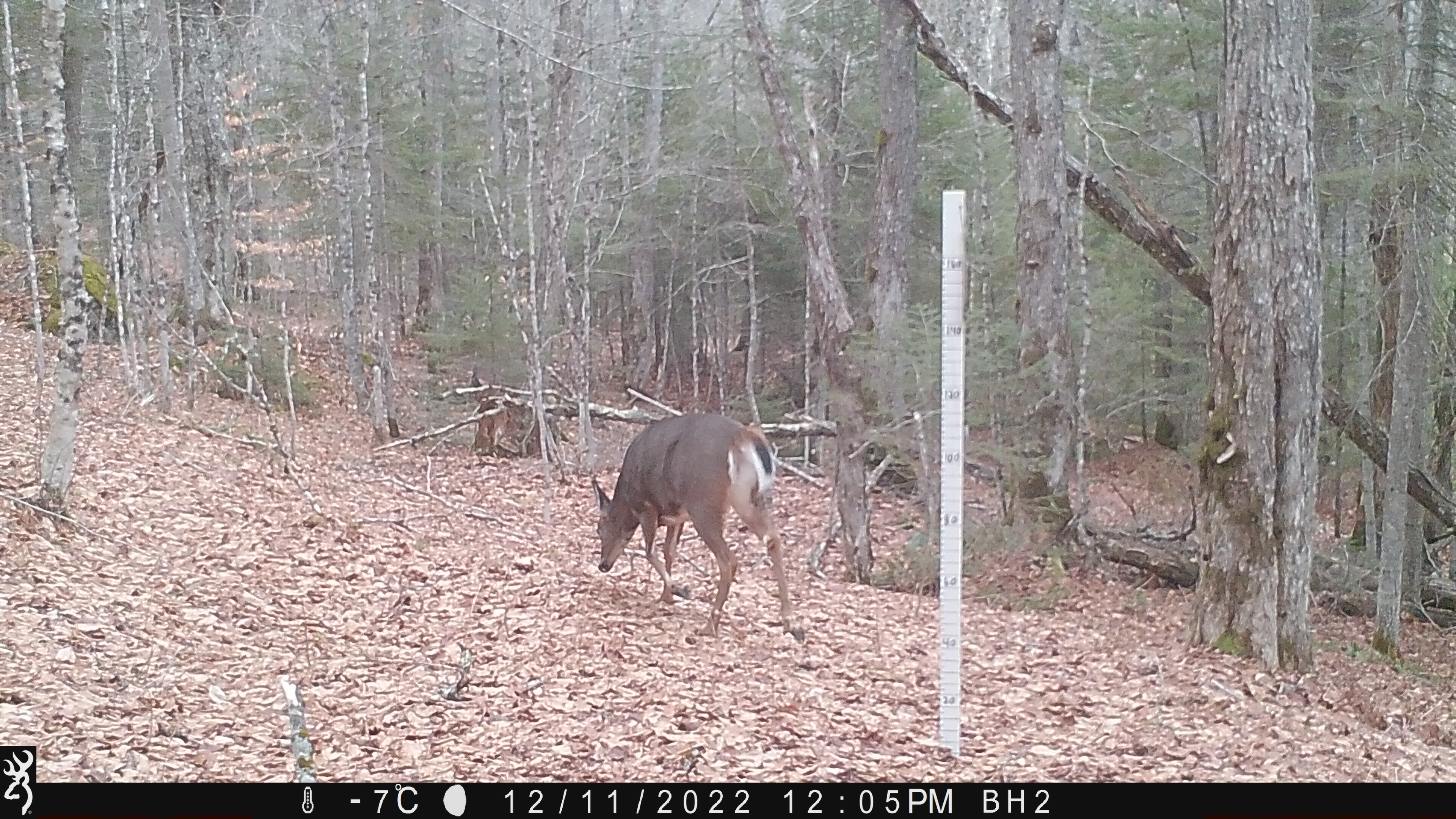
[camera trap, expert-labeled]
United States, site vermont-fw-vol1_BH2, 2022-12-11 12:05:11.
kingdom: Animalia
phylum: Chordata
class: Mammalia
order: Artiodactyla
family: Cervidae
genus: Odocoileus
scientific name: Odocoileus virginianus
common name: white-tailed deer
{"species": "white-tailed deer (Odocoileus virginianus)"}